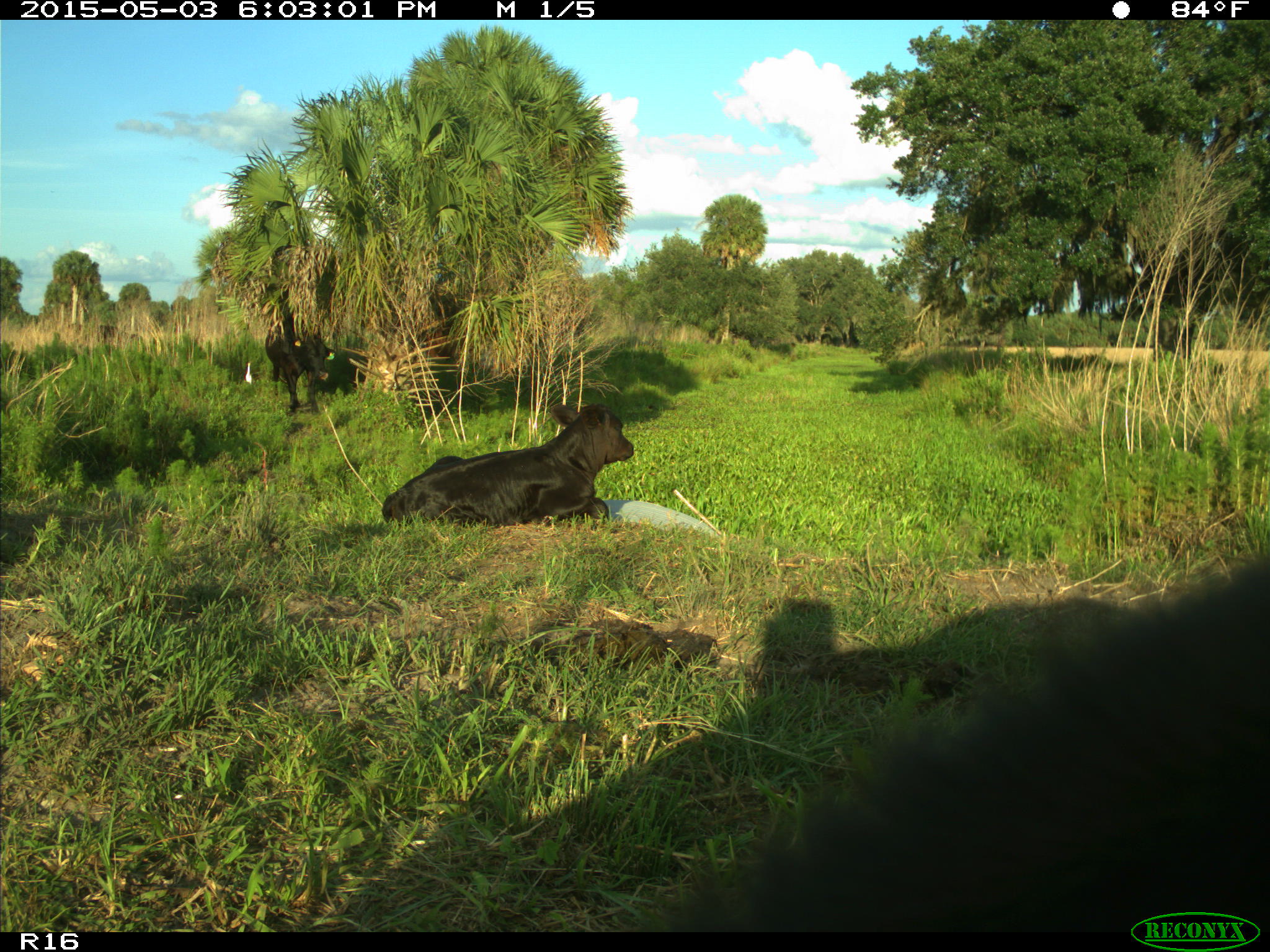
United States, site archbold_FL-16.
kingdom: Animalia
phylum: Chordata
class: Mammalia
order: Artiodactyla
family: Bovidae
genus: Bos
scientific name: Bos taurus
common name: domestic cow